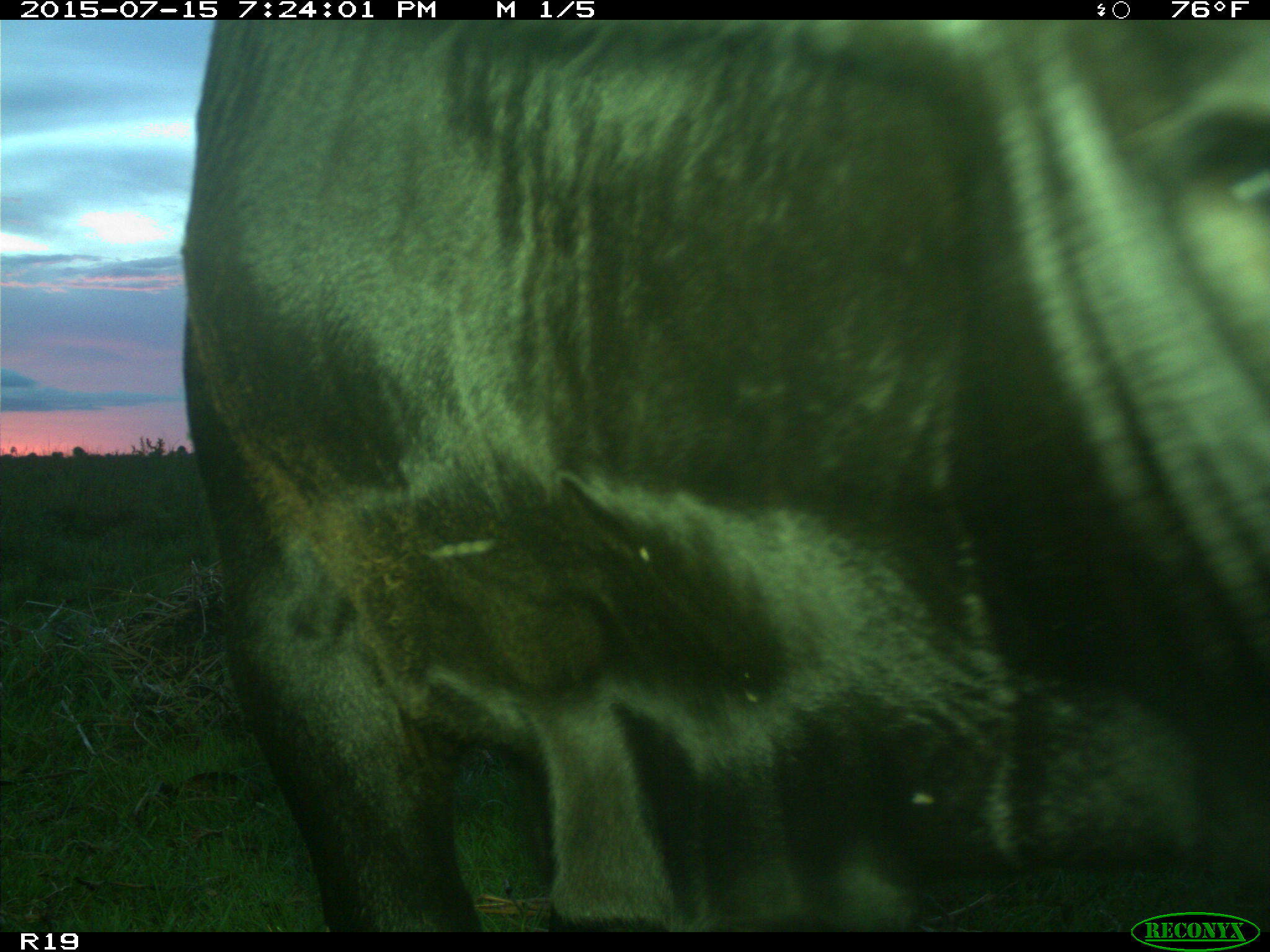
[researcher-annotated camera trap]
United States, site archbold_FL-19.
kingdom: Animalia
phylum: Chordata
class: Mammalia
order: Artiodactyla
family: Bovidae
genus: Bos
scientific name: Bos taurus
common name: domestic cow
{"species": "Bos taurus (domestic cow)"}